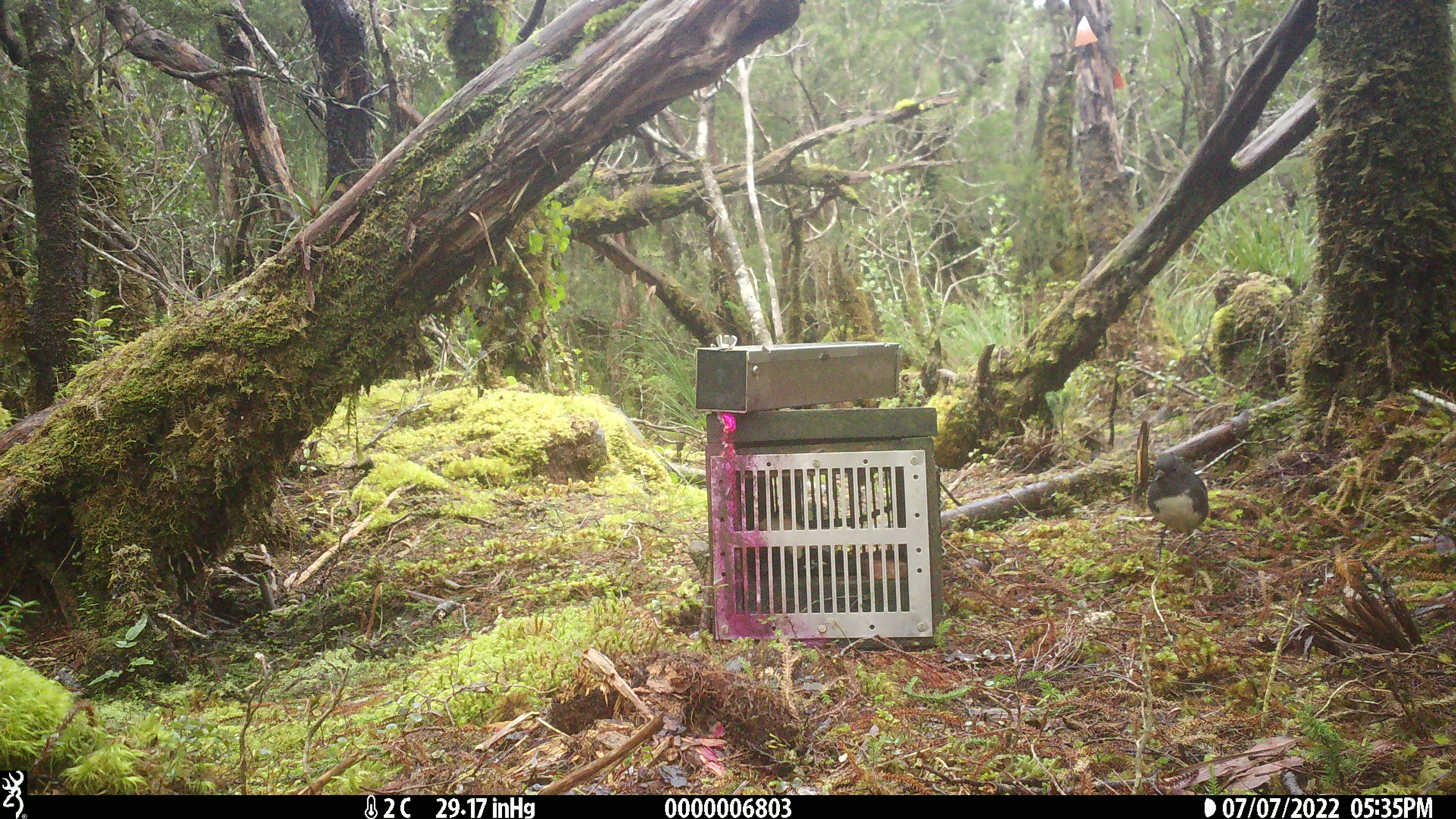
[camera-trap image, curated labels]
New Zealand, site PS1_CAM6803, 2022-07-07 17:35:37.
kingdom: Animalia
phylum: Chordata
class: Aves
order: Passeriformes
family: Petroicidae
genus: Petroica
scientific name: Petroica australis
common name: new zealand robin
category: robin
Robin (new zealand robin) (Petroica australis).